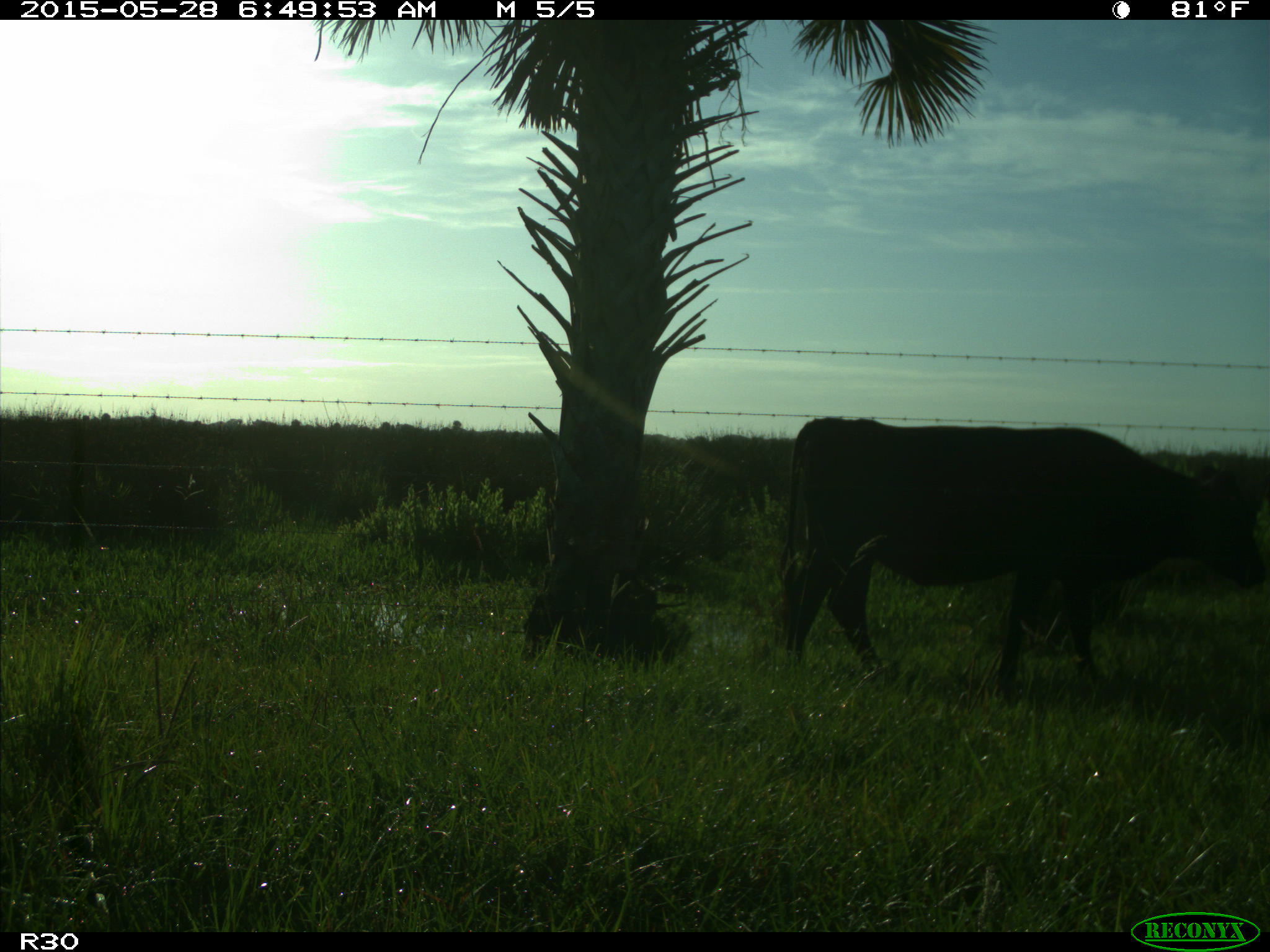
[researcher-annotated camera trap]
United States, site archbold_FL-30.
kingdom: Animalia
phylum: Chordata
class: Mammalia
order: Artiodactyla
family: Bovidae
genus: Bos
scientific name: Bos taurus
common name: domestic cow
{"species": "Bos taurus (domestic cow)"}